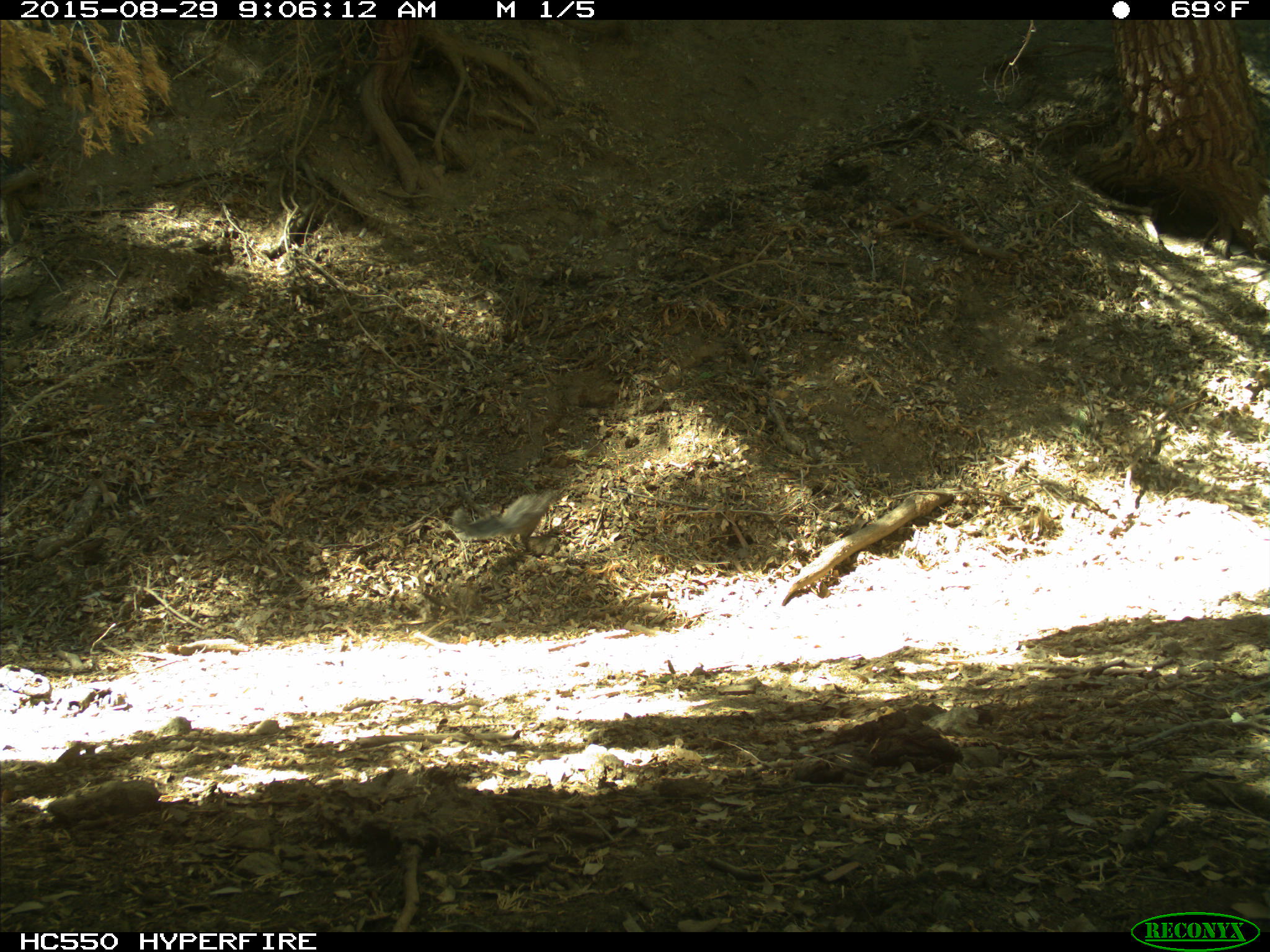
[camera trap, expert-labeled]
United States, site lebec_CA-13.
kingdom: Animalia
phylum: Chordata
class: Mammalia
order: Rodentia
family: Sciuridae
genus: Sciurus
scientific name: Sciurus carolinensis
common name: eastern gray squirrel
Sciurus carolinensis (eastern gray squirrel).